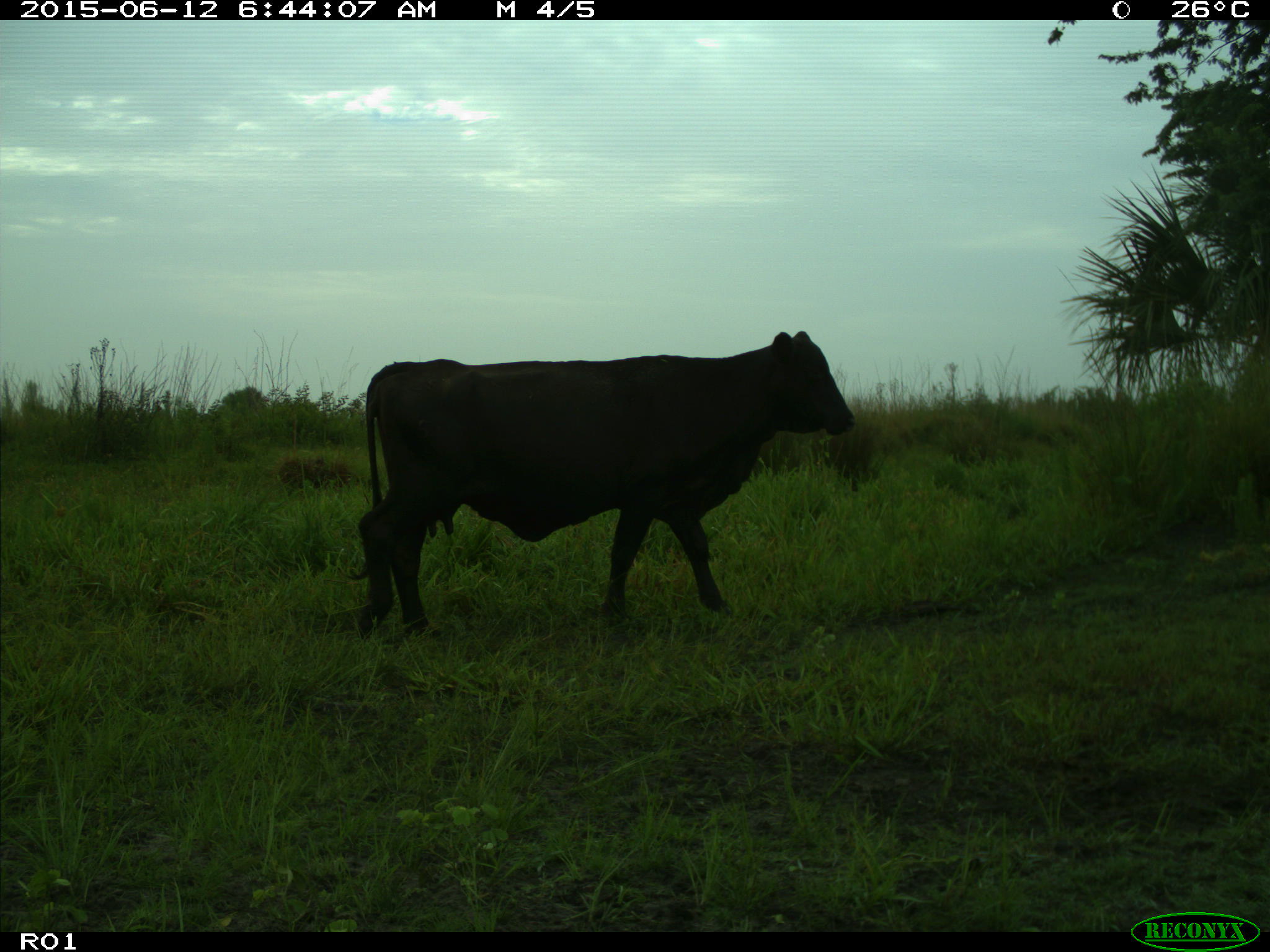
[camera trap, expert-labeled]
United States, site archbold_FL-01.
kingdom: Animalia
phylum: Chordata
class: Mammalia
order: Artiodactyla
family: Bovidae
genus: Bos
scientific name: Bos taurus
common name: domestic cow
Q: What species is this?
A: Bos taurus (domestic cow).